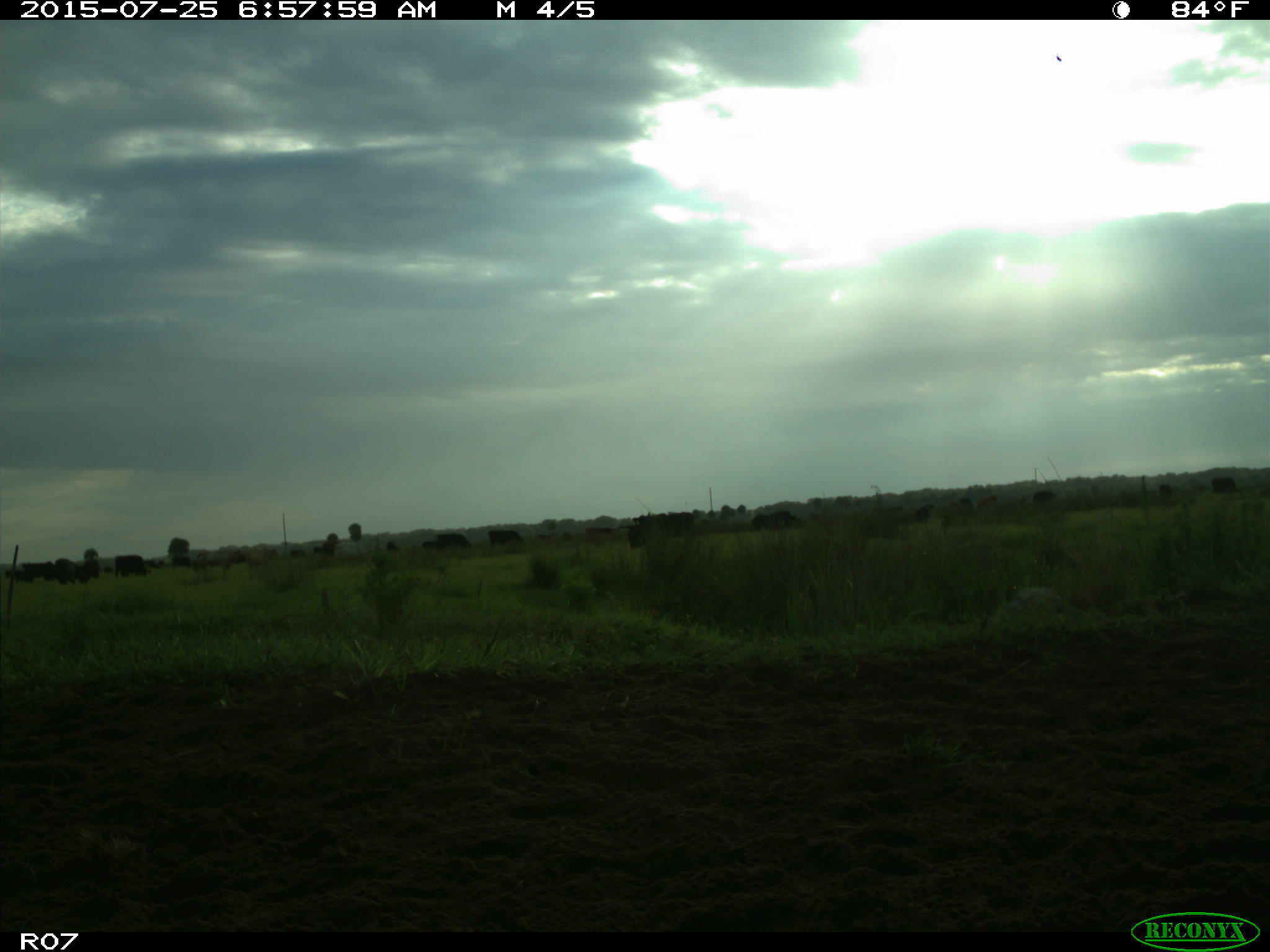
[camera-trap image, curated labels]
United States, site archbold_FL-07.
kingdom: Animalia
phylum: Chordata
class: Mammalia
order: Artiodactyla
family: Bovidae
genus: Bos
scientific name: Bos taurus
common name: domestic cow